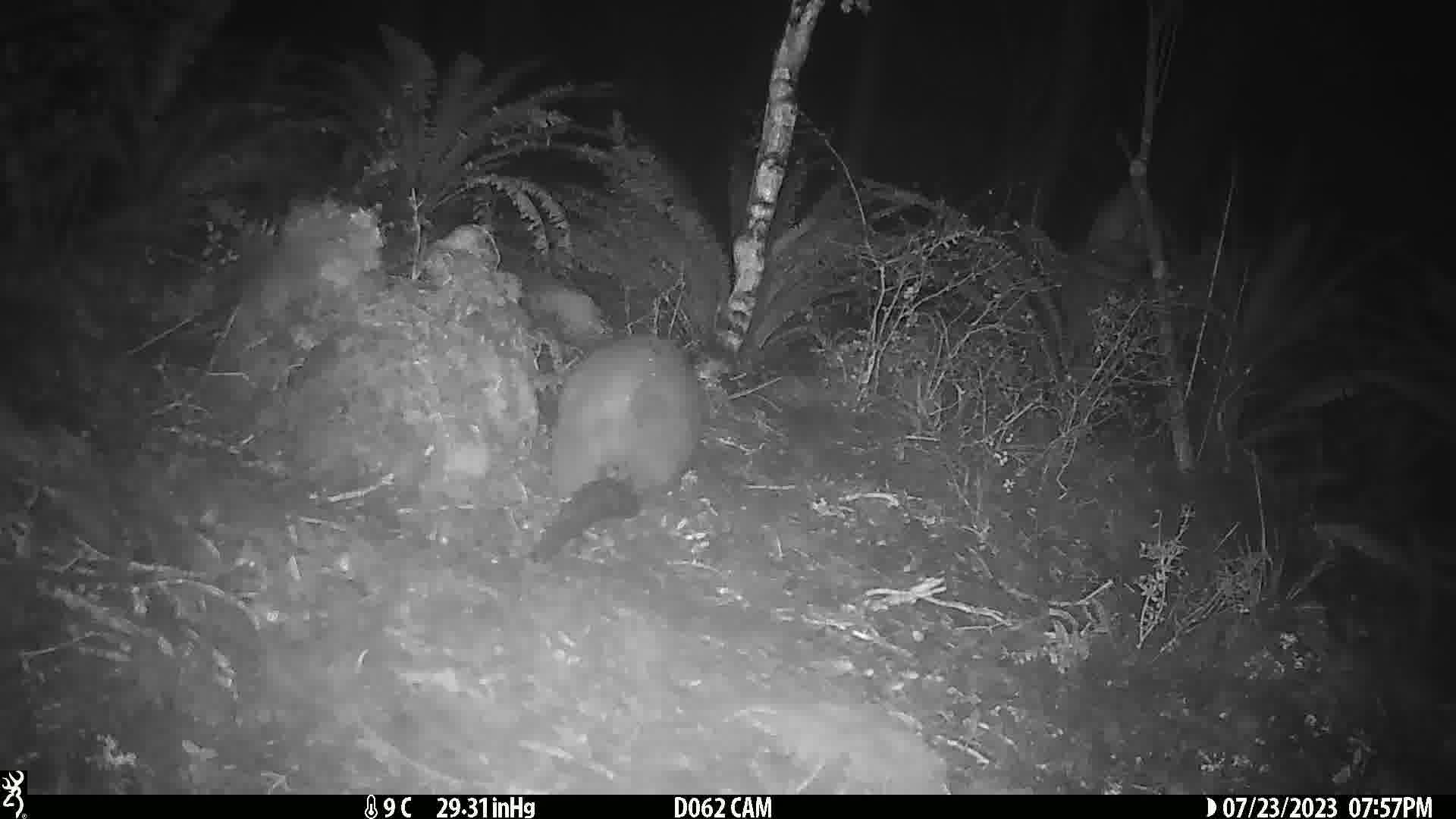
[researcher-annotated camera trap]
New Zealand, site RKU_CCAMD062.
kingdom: Animalia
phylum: Chordata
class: Mammalia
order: Diprotodontia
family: Phalangeridae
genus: Trichosurus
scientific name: Trichosurus vulpecula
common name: common brushtail possum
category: possum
Possum (common brushtail possum) (Trichosurus vulpecula).